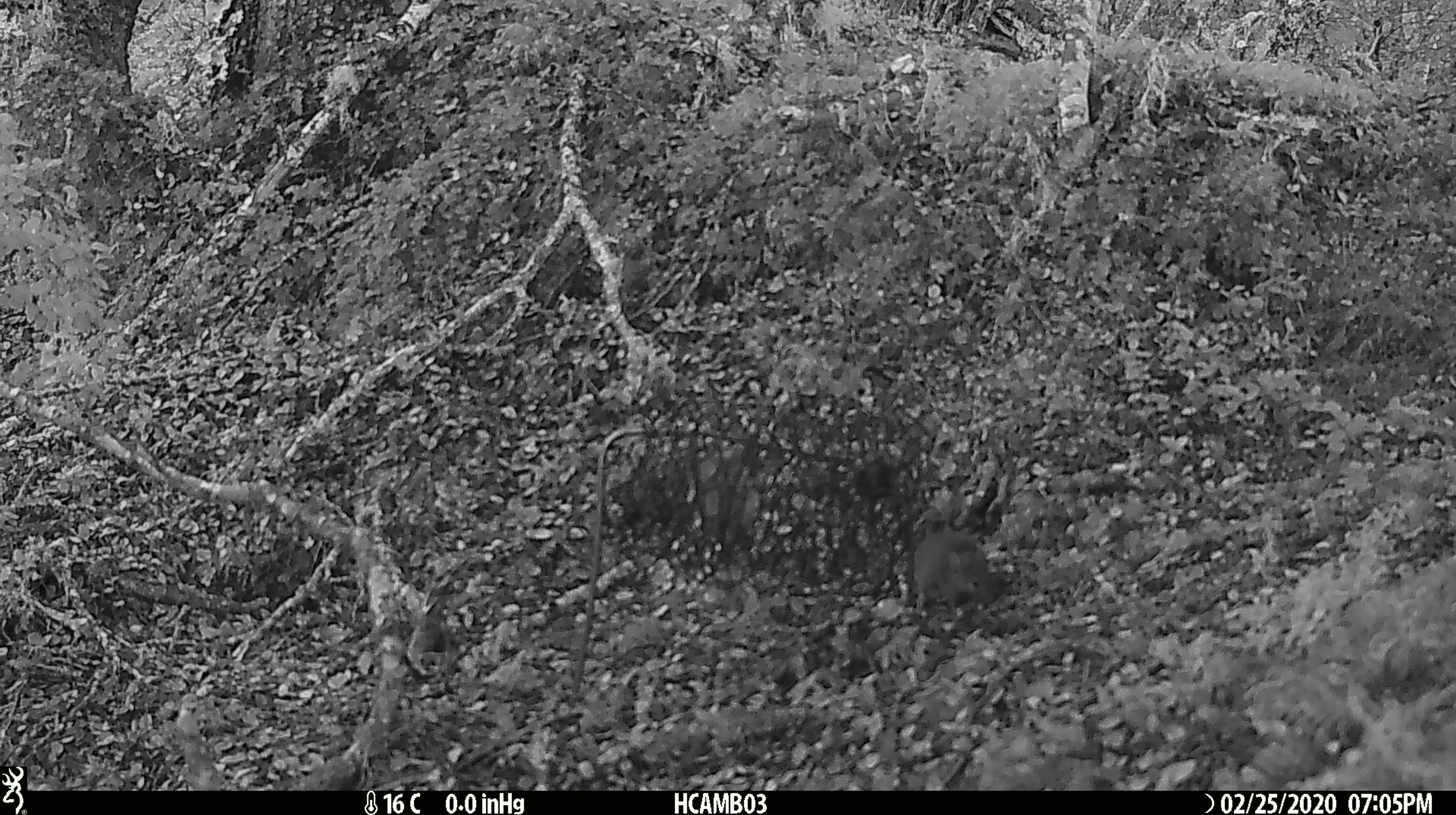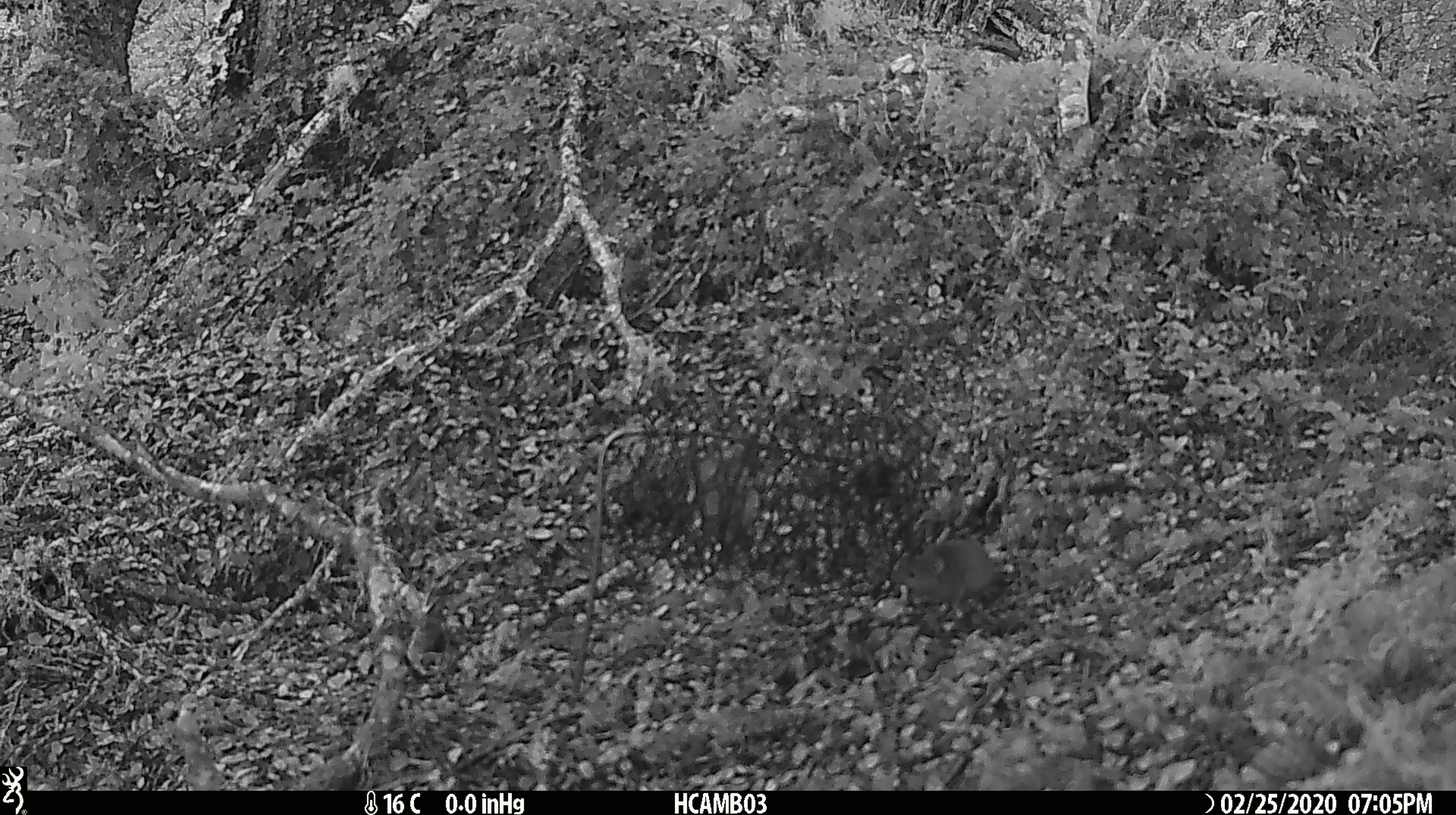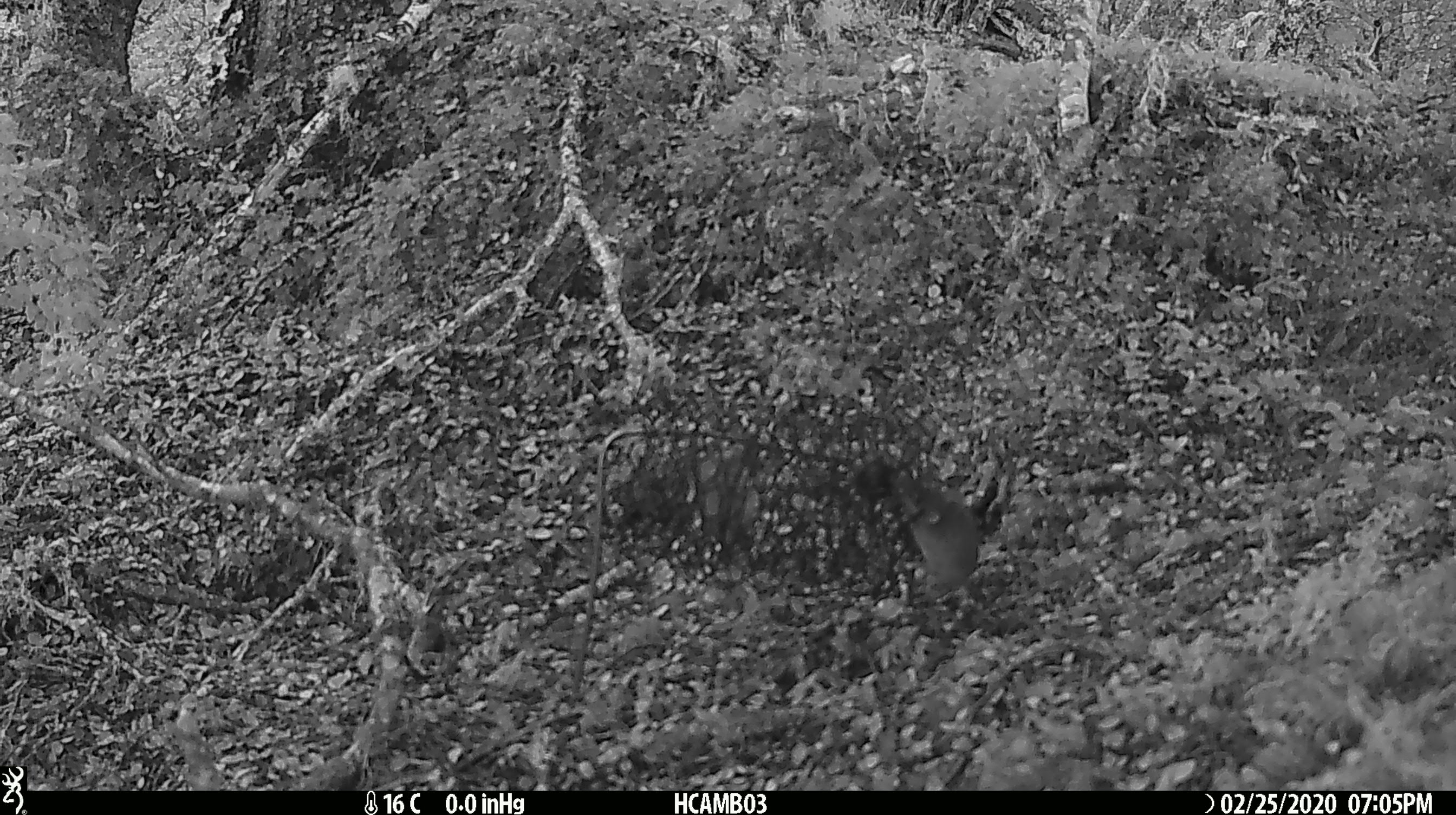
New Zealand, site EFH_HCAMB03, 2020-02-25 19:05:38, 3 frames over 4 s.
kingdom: Animalia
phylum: Chordata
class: Mammalia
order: Rodentia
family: Muridae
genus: Mus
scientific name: Mus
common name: mouse